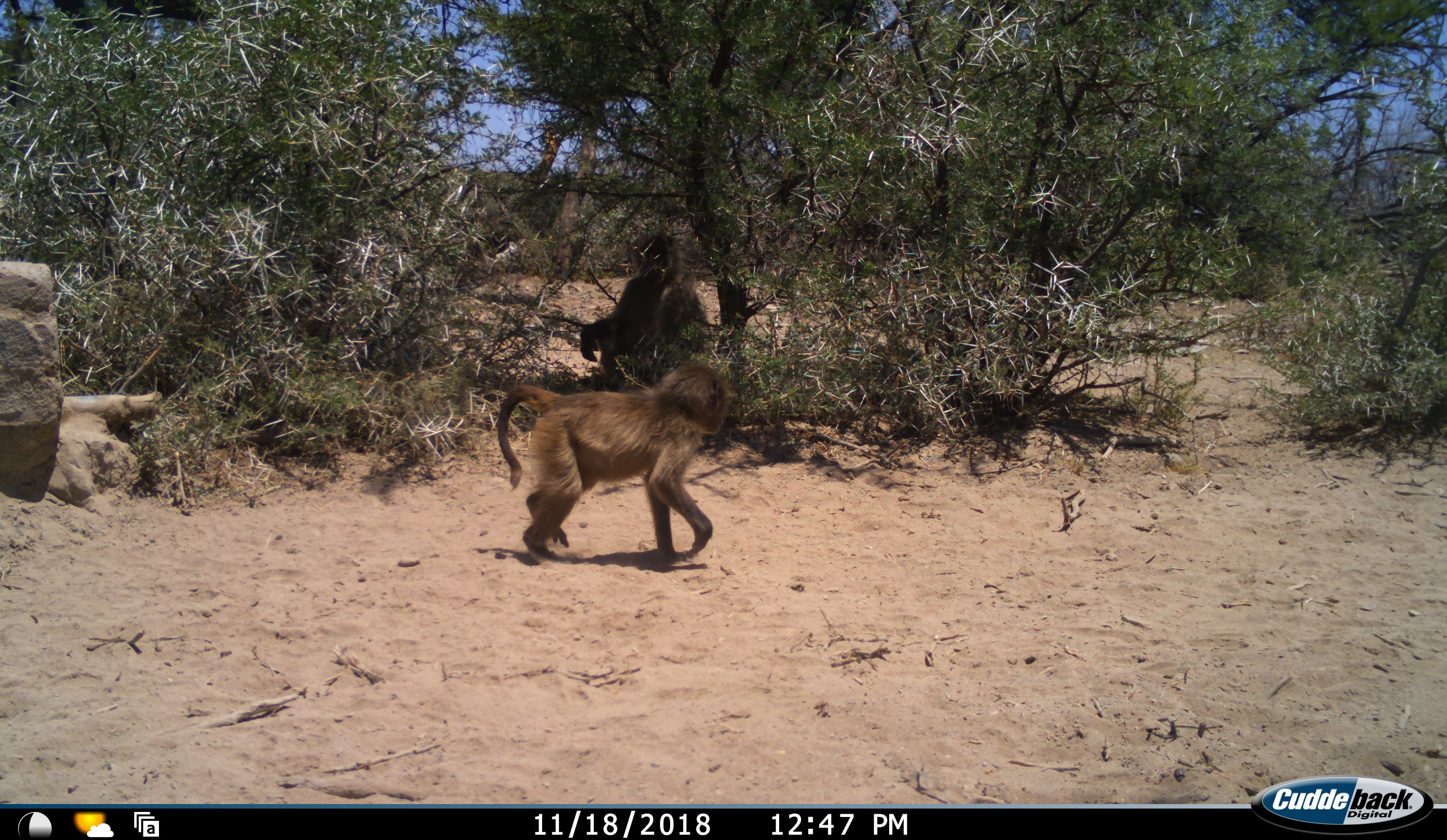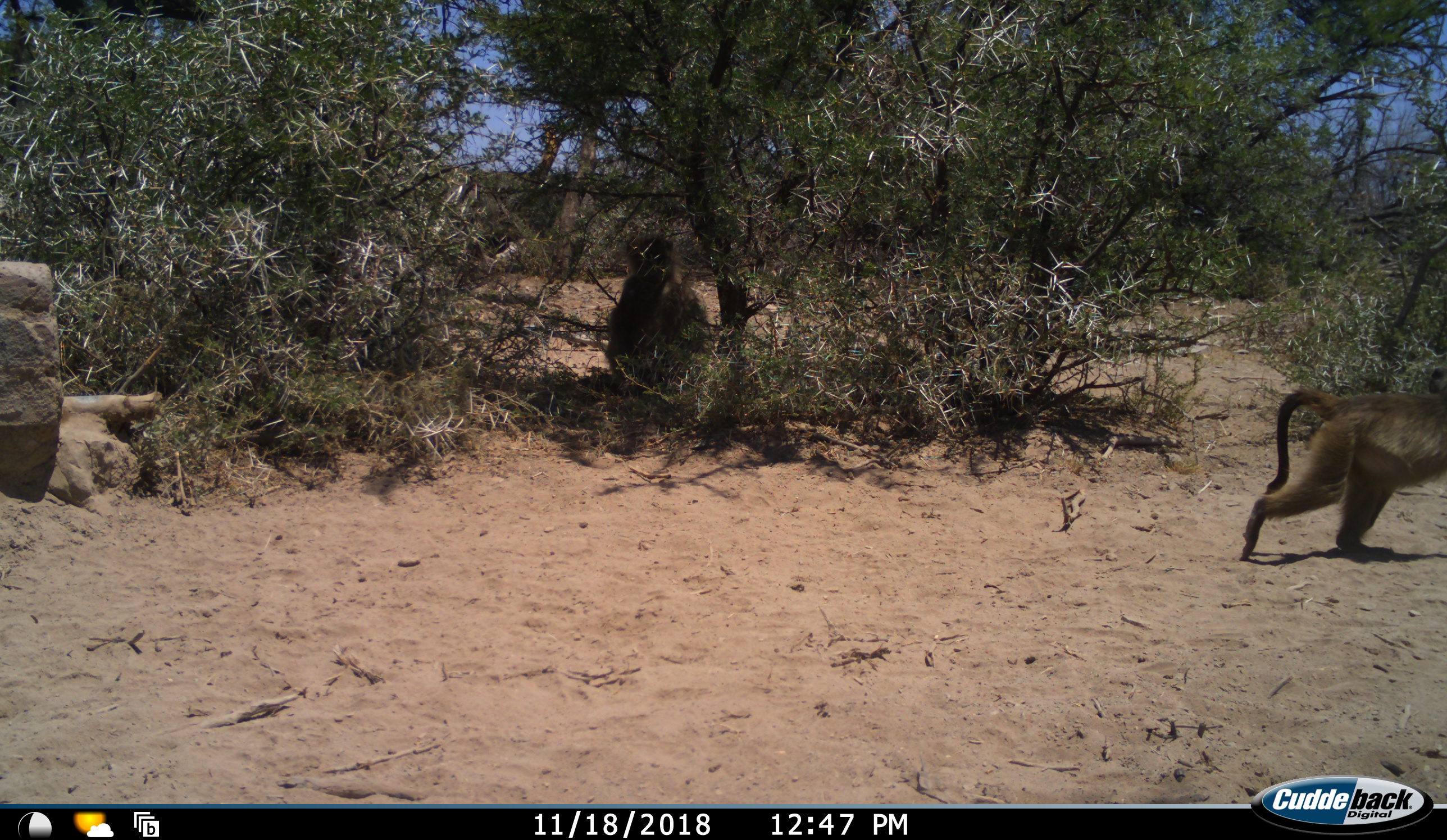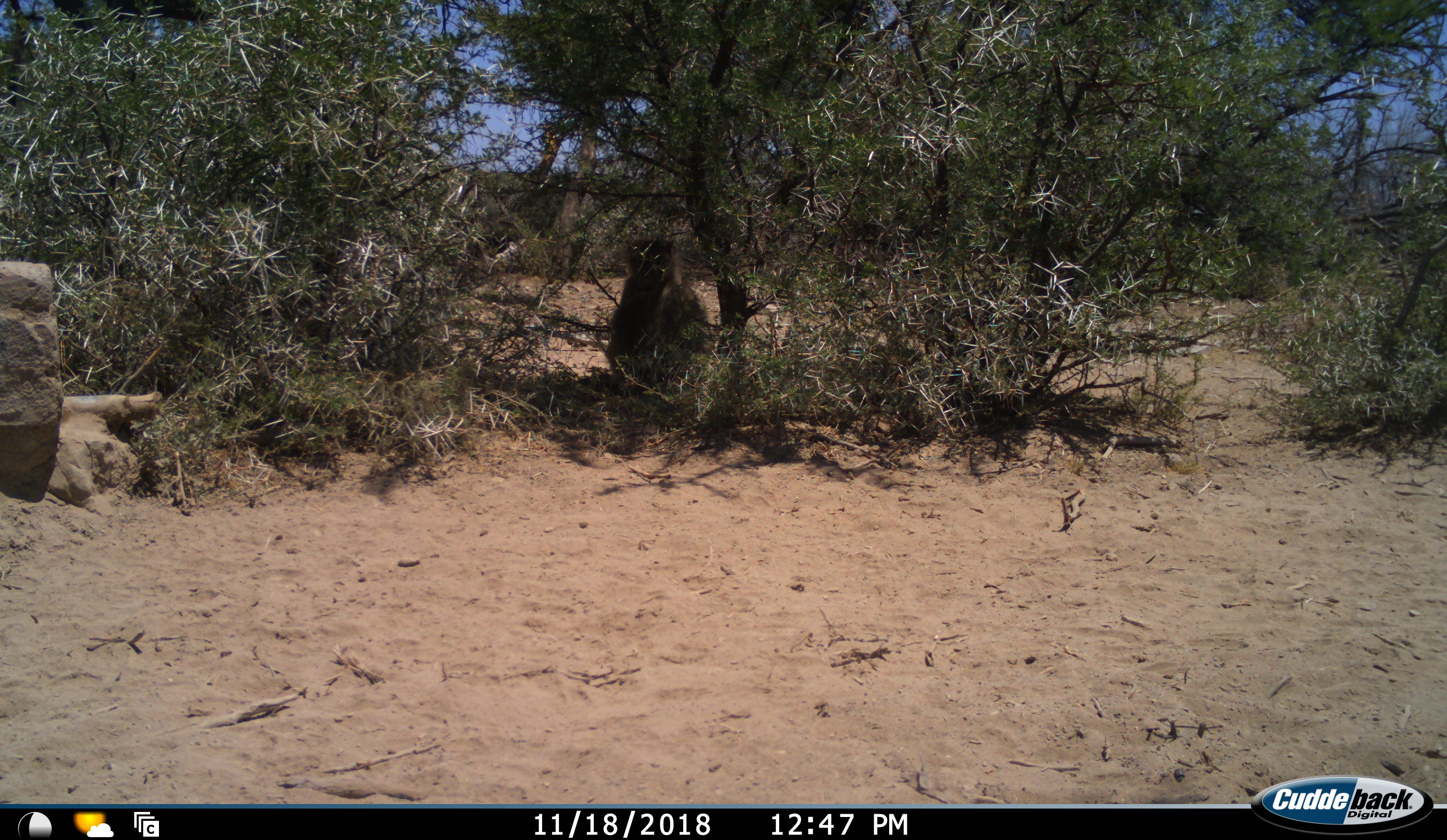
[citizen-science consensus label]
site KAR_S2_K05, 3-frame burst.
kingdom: Animalia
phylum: Chordata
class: Mammalia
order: Primates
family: Cercopithecidae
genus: Papio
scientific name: Papio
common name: baboon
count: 2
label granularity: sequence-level